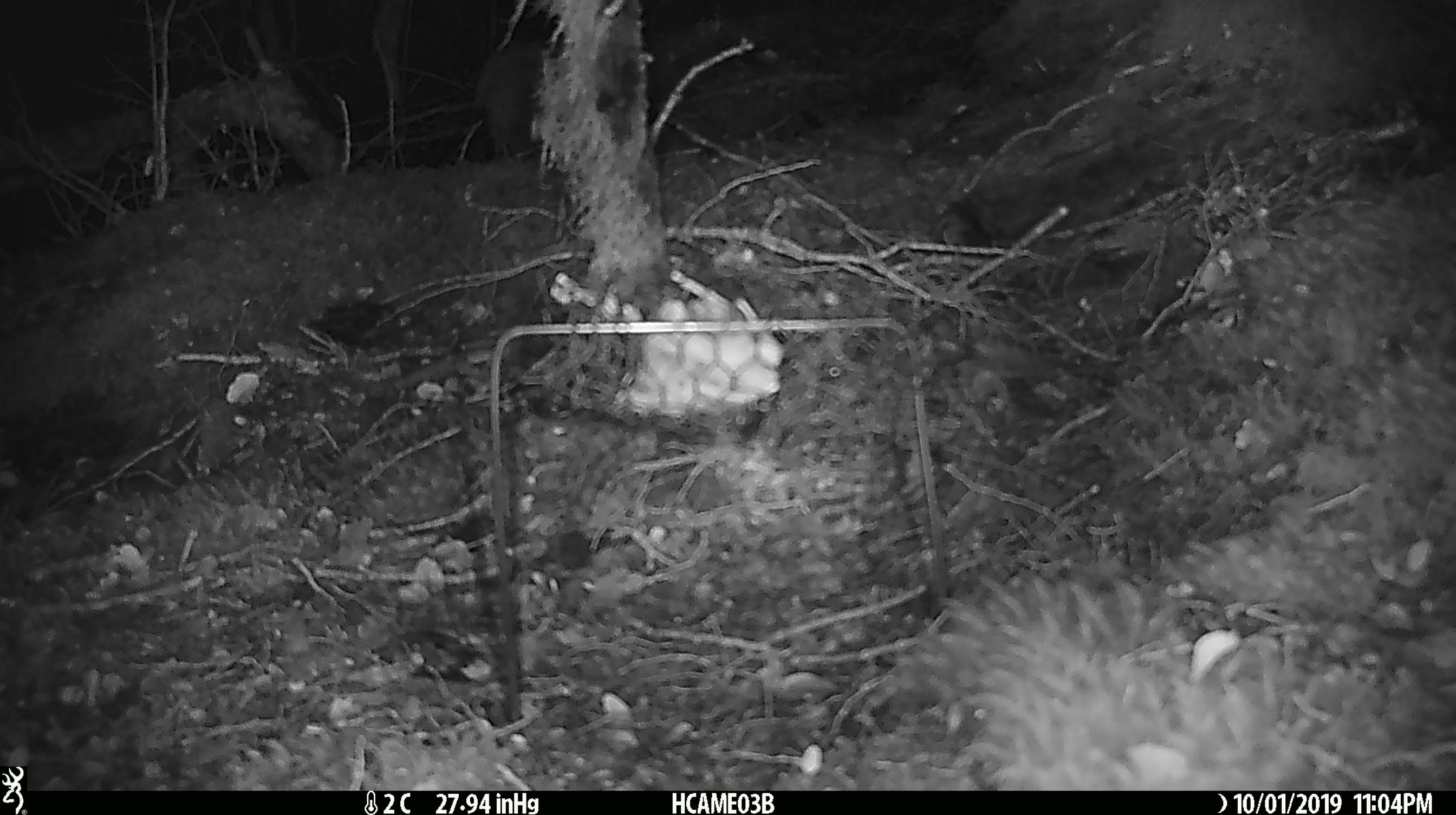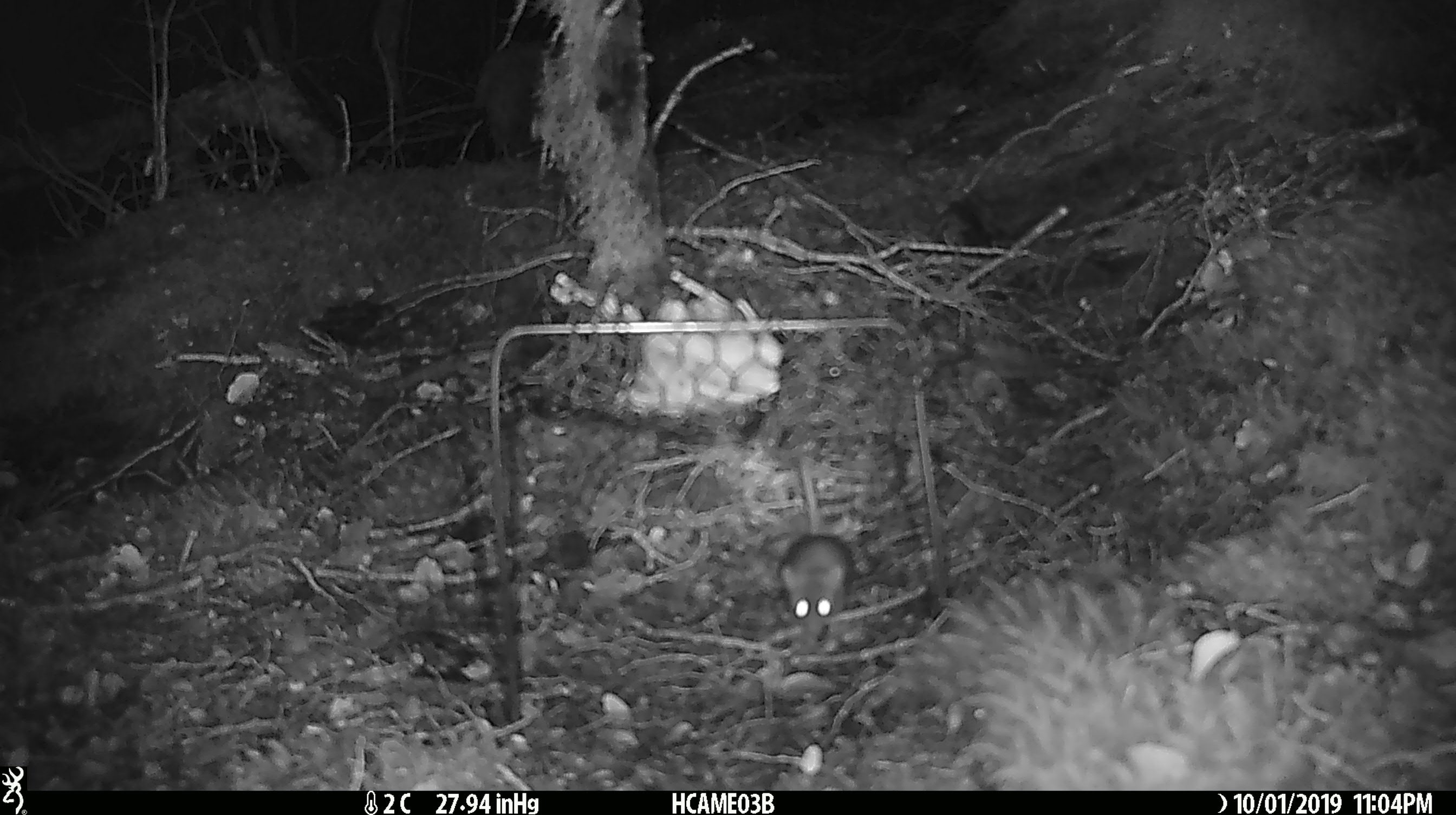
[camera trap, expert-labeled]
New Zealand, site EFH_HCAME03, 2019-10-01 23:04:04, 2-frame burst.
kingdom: Animalia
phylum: Chordata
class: Mammalia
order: Rodentia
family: Muridae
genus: Mus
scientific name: Mus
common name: mouse